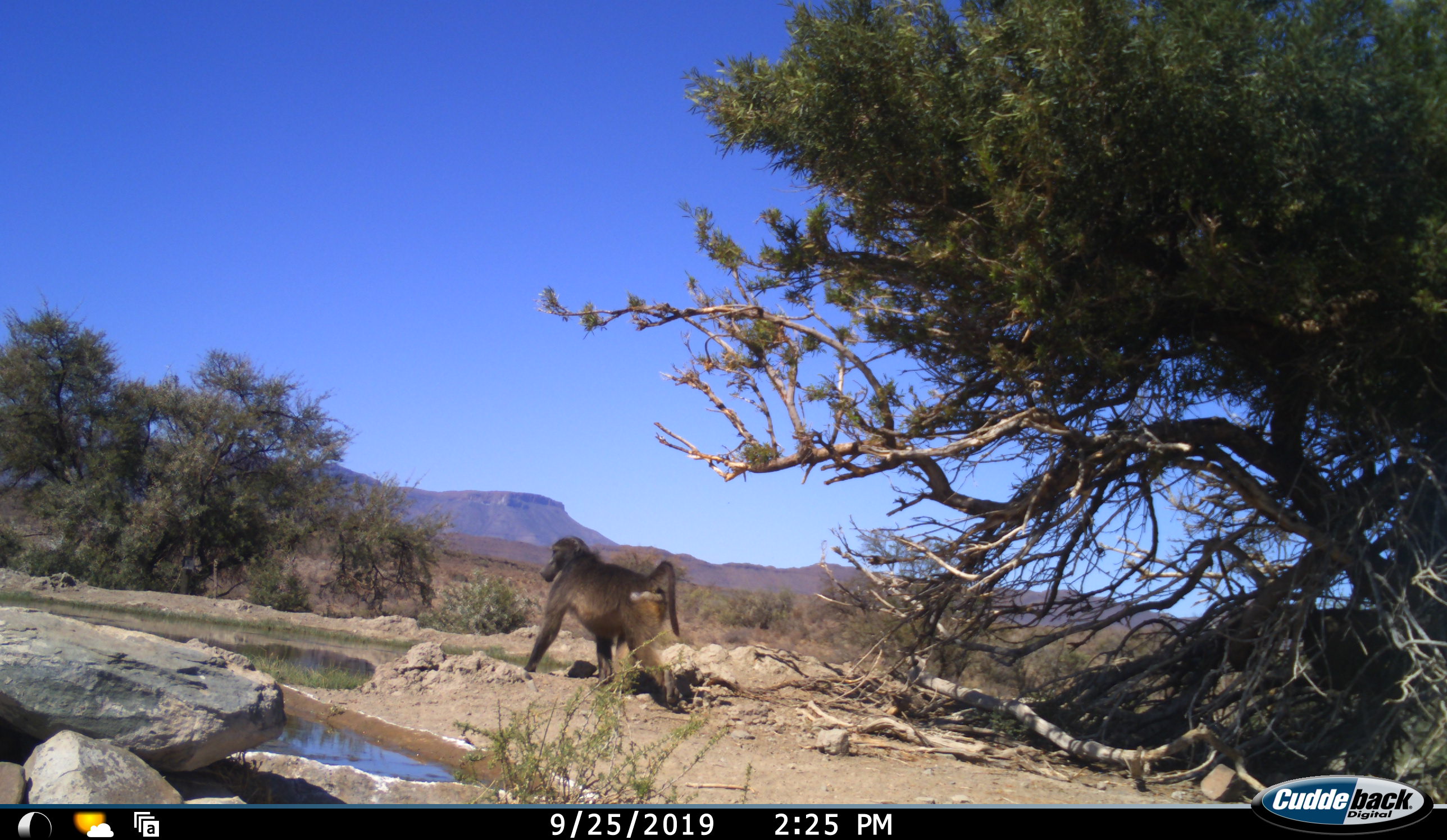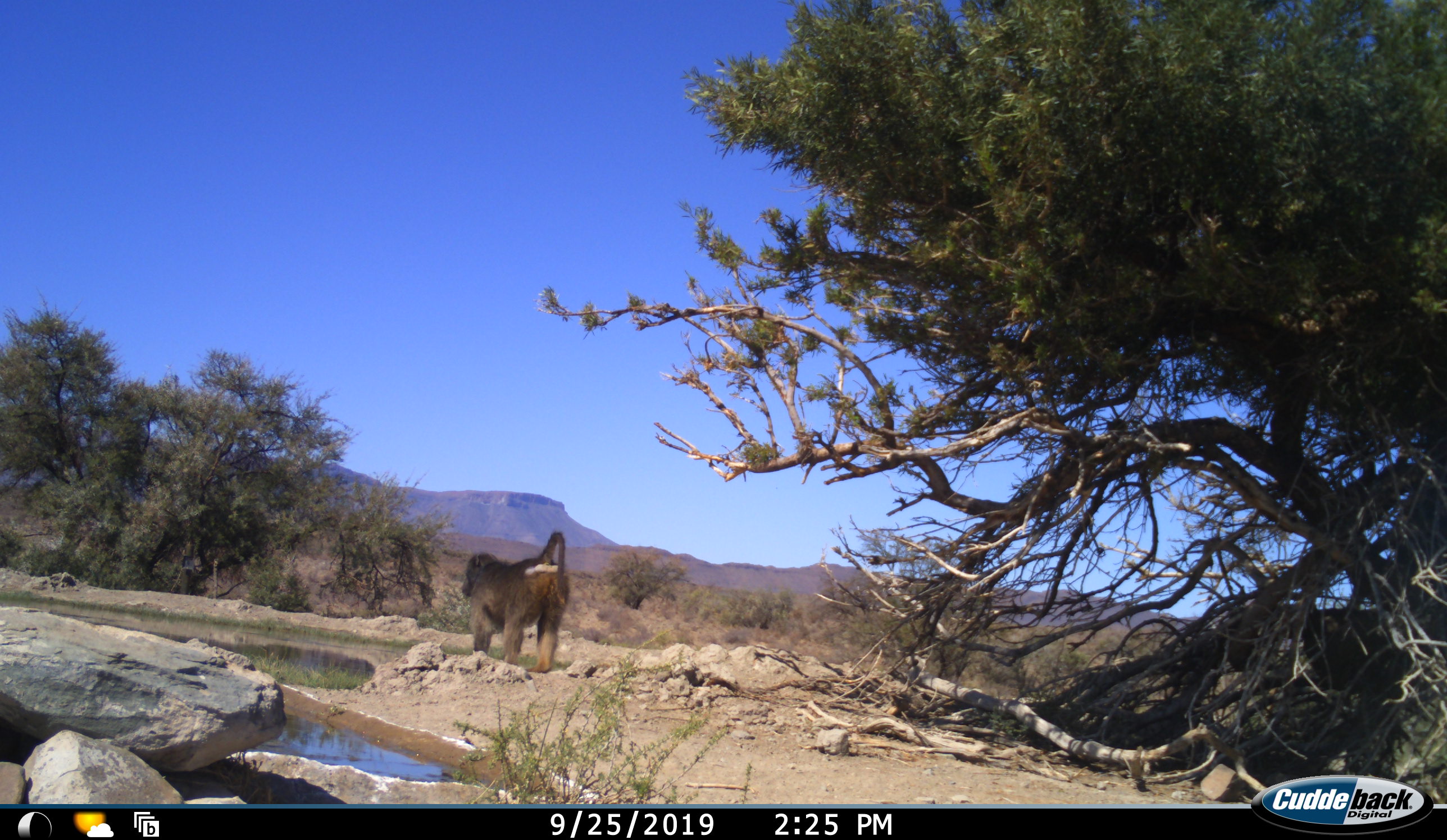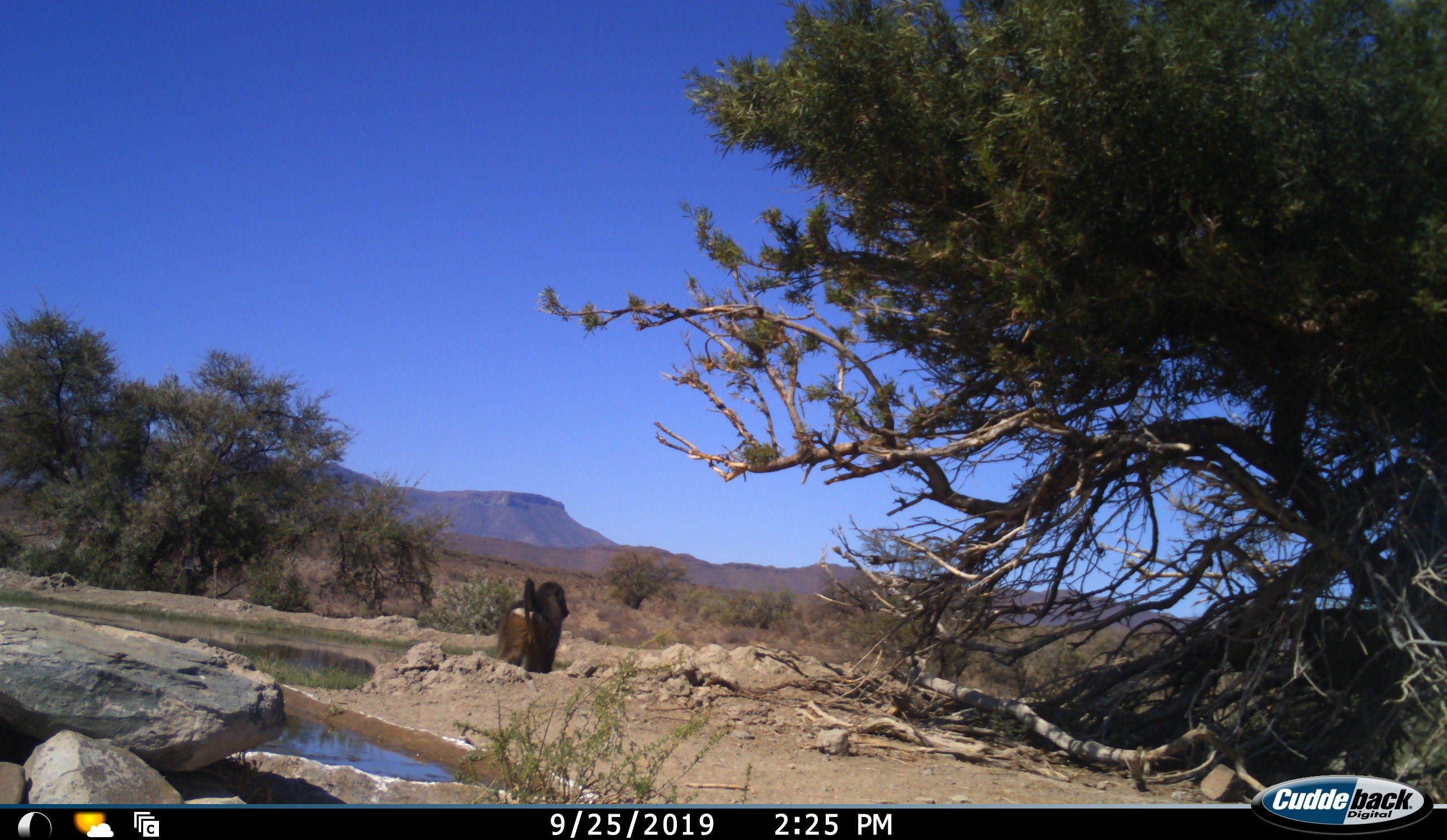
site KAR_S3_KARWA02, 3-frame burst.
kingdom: Animalia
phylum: Chordata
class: Mammalia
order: Primates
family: Cercopithecidae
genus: Papio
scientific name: Papio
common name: baboon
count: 1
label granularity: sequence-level